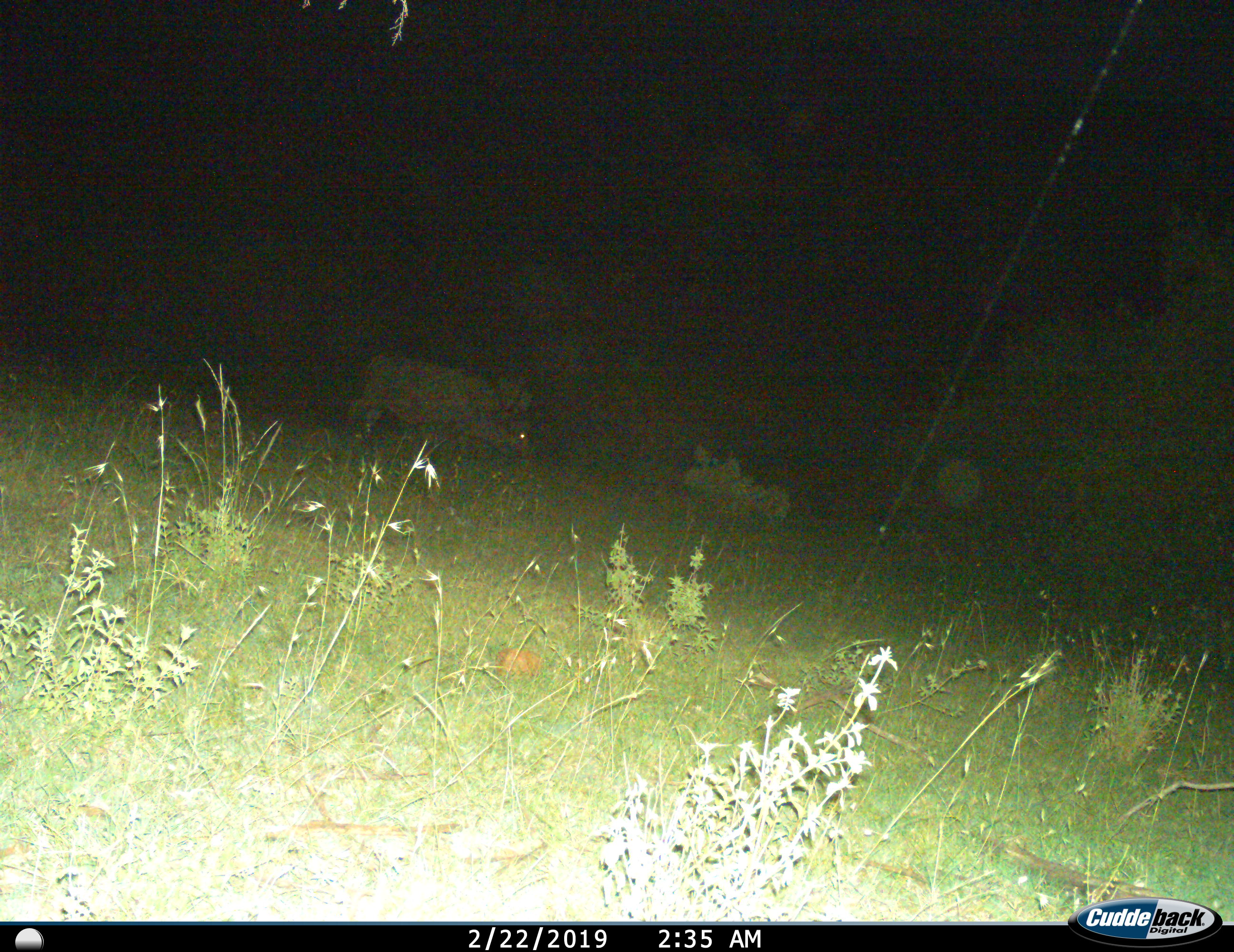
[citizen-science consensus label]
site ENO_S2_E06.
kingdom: Animalia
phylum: Chordata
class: Mammalia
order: Artiodactyla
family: Bovidae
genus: Syncerus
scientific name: Syncerus caffer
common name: african buffalo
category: buffalo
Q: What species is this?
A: Buffalo (african buffalo) (Syncerus caffer).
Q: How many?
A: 1.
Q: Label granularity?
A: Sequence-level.